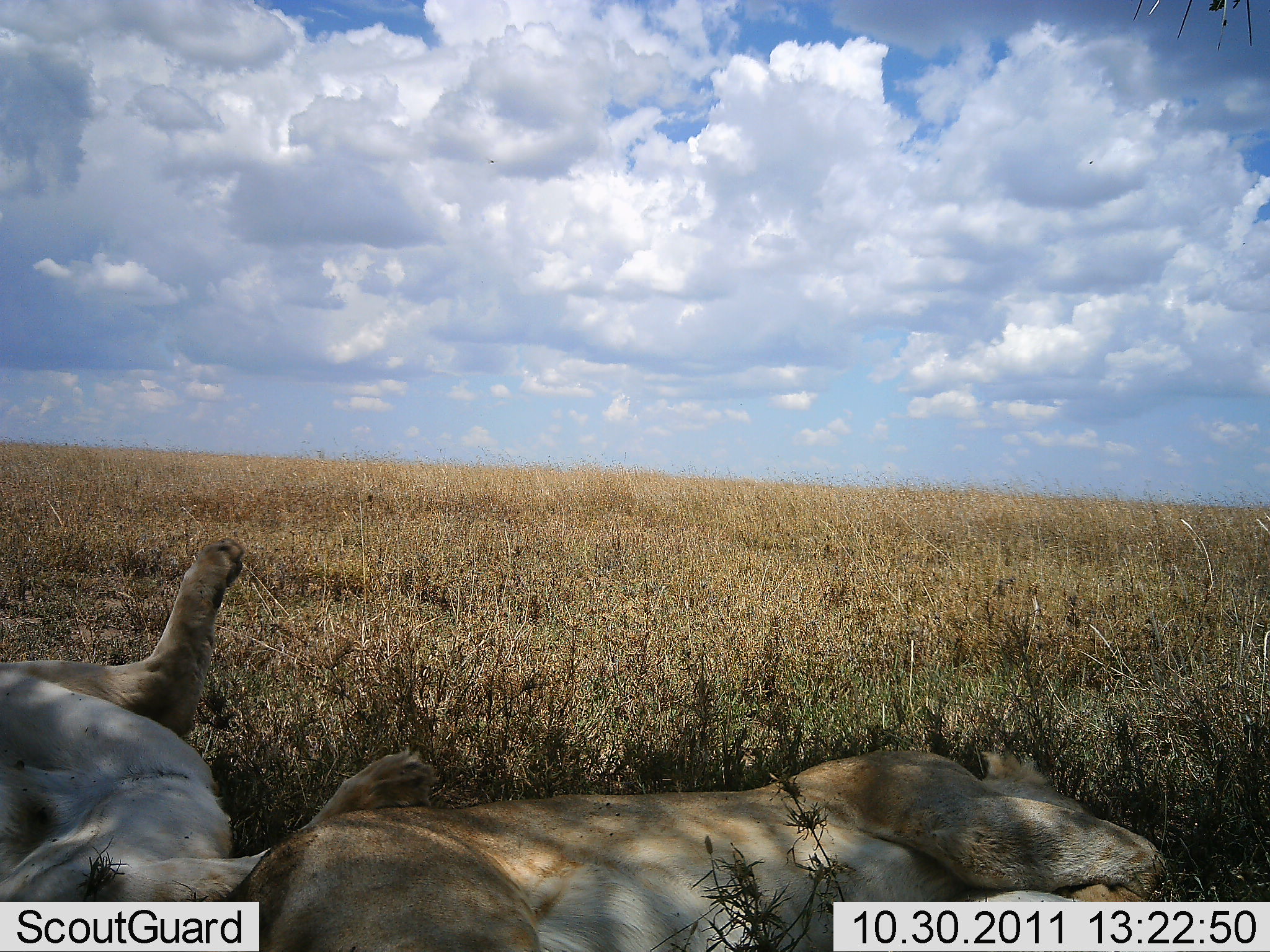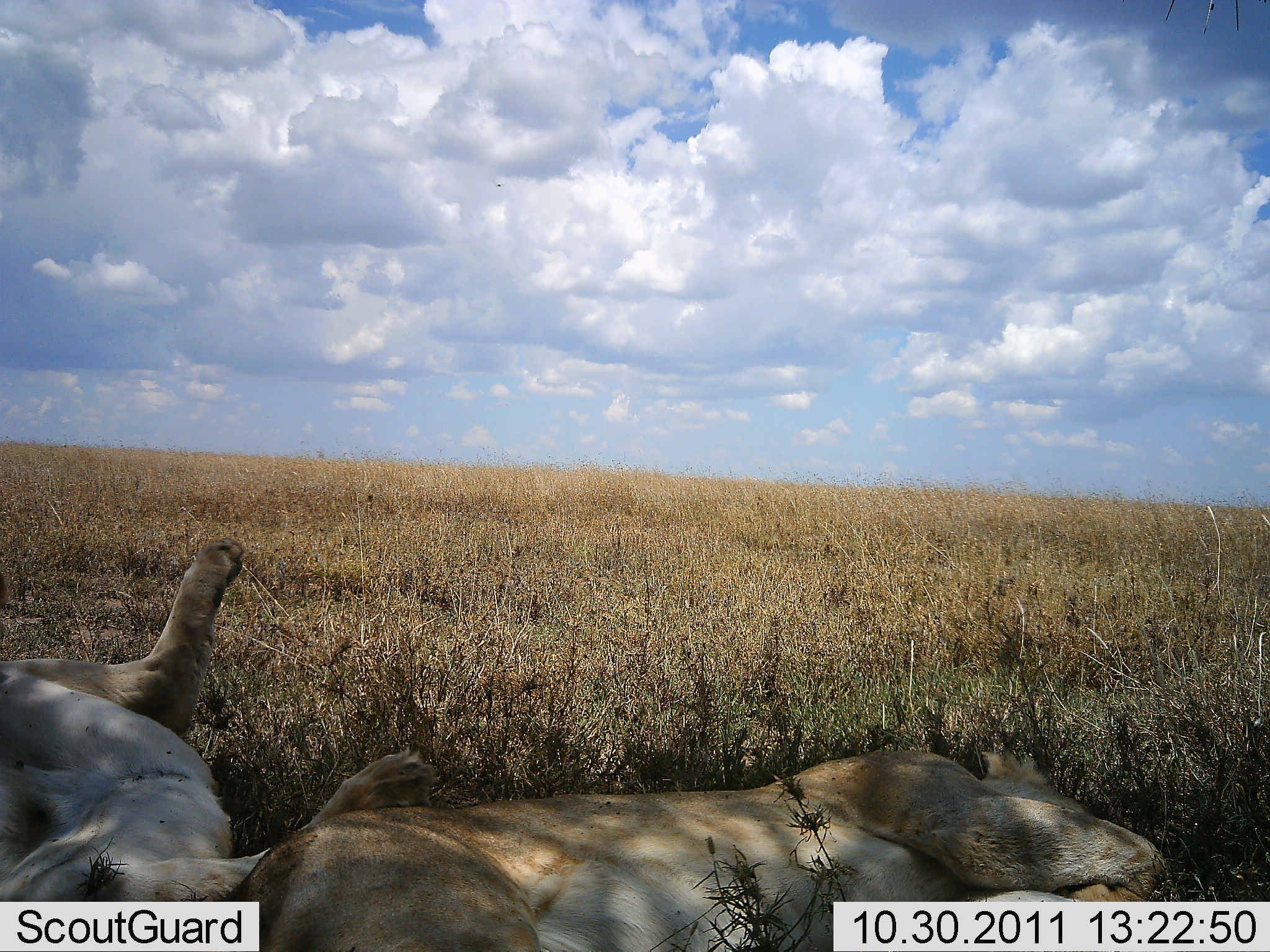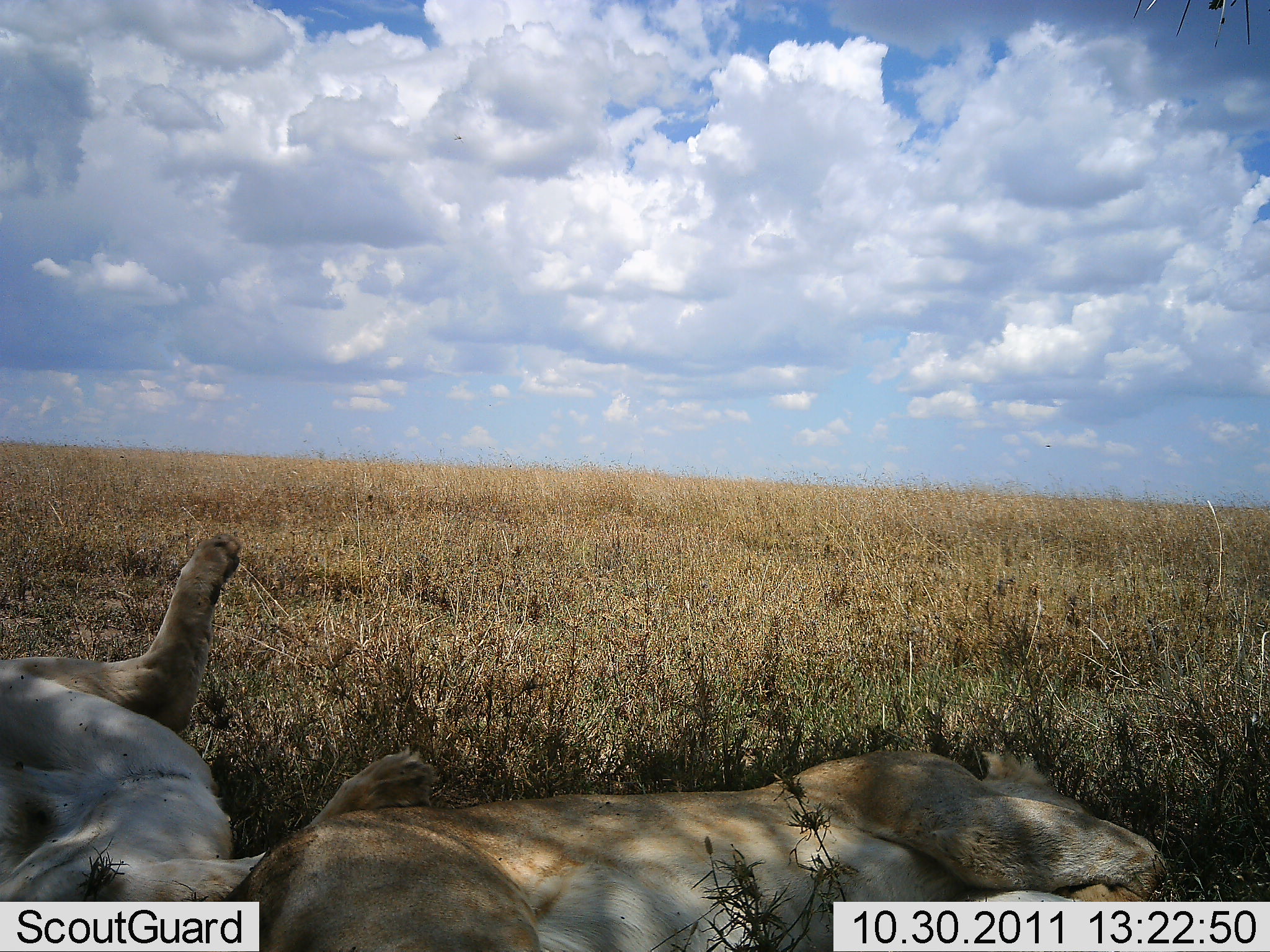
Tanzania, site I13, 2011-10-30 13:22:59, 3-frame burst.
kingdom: Animalia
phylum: Chordata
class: Mammalia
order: Carnivora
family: Felidae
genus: Panthera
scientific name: Panthera leo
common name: lion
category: lionfemale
Lionfemale (lion) (Panthera leo), count 2. Behavior (volunteer vote fractions): standing 0%, resting 100%, moving 0%, interacting 0%. Young present (vote fraction): 0%. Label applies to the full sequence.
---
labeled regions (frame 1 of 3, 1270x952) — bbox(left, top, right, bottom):
animal: bbox(220, 744, 1168, 952); bbox(0, 540, 436, 902)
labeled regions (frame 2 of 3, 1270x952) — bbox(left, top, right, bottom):
animal: bbox(220, 744, 1168, 952); bbox(0, 540, 436, 902)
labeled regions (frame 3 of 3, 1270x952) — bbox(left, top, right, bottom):
animal: bbox(220, 744, 1168, 952); bbox(0, 531, 436, 902)